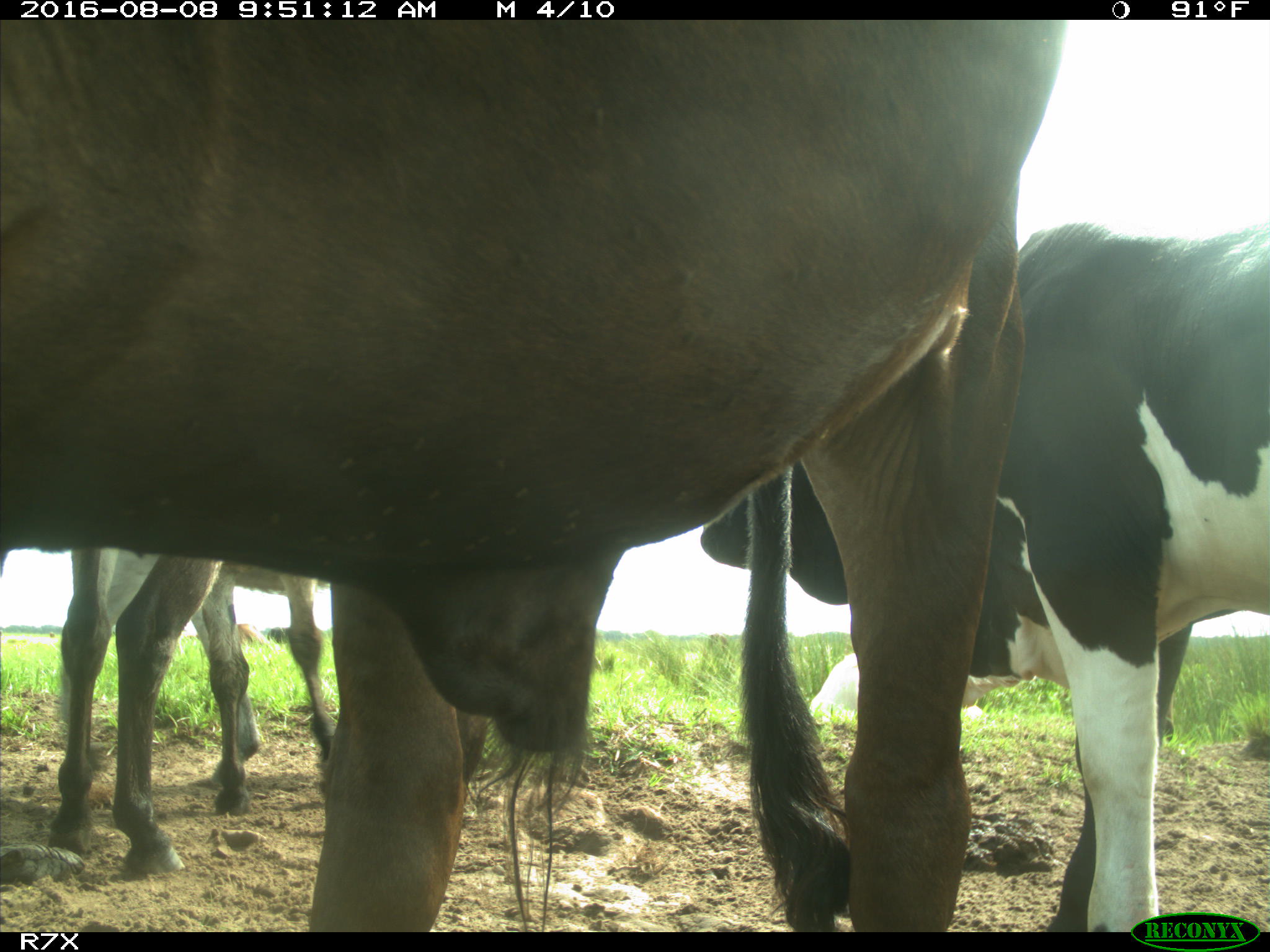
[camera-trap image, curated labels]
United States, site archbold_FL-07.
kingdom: Animalia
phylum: Chordata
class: Mammalia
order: Artiodactyla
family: Bovidae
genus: Bos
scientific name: Bos taurus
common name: domestic cow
Bos taurus (domestic cow).